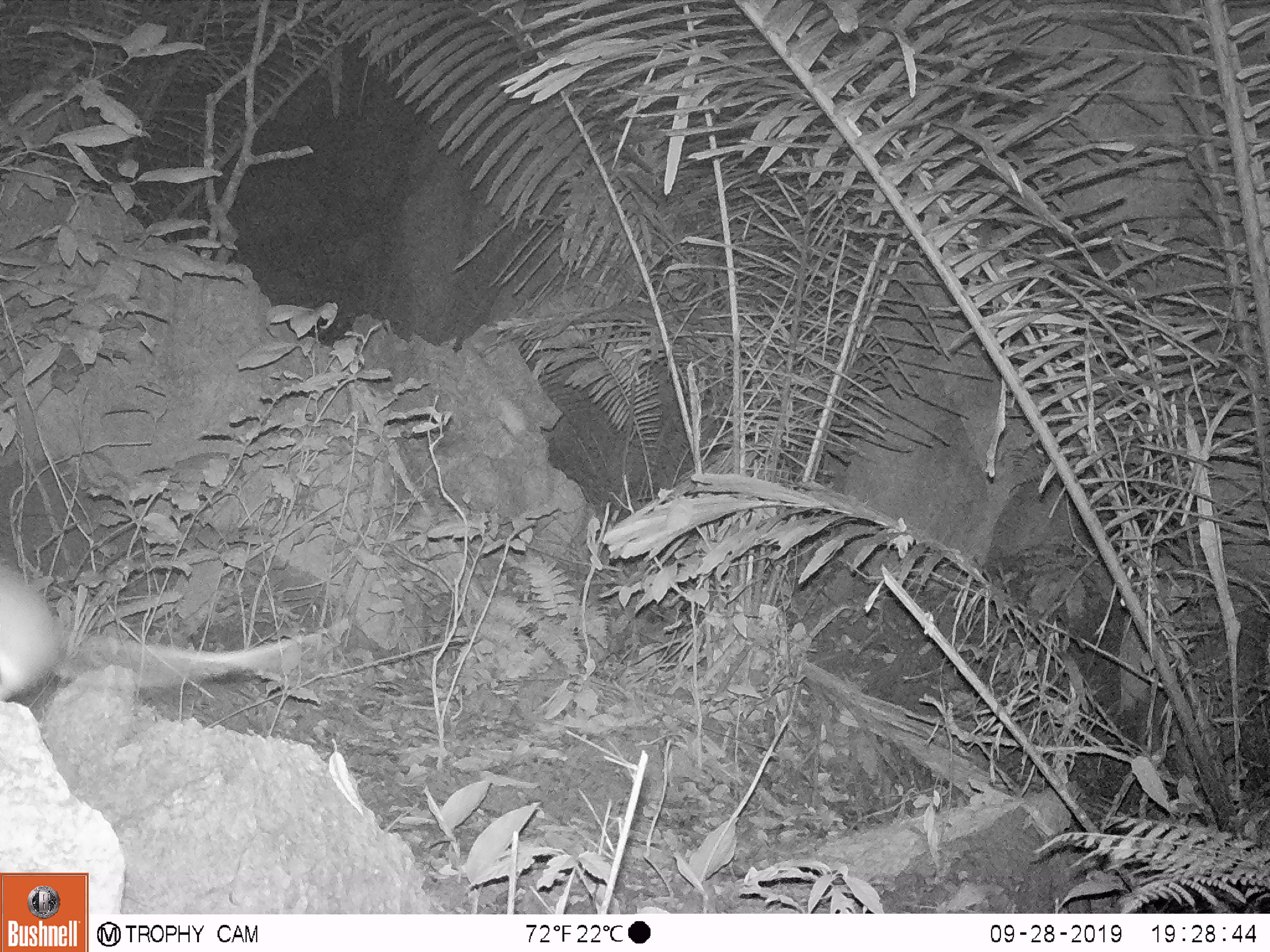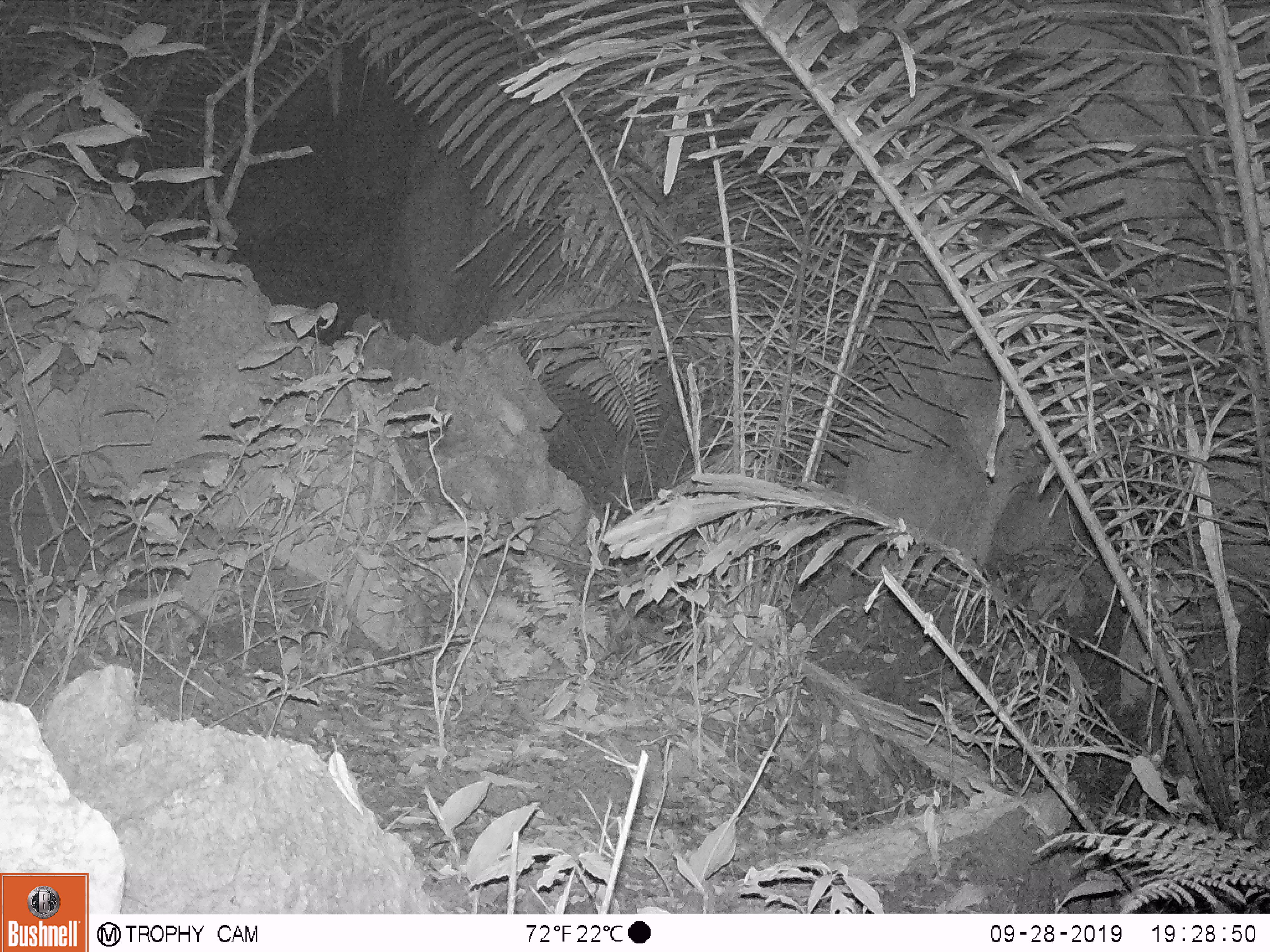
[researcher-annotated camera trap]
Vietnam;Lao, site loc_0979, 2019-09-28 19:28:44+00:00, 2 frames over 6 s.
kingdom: Animalia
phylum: Chordata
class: Mammalia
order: Rodentia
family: Muridae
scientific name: Muridae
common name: old-world mice and rats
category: unidentified murid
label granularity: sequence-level